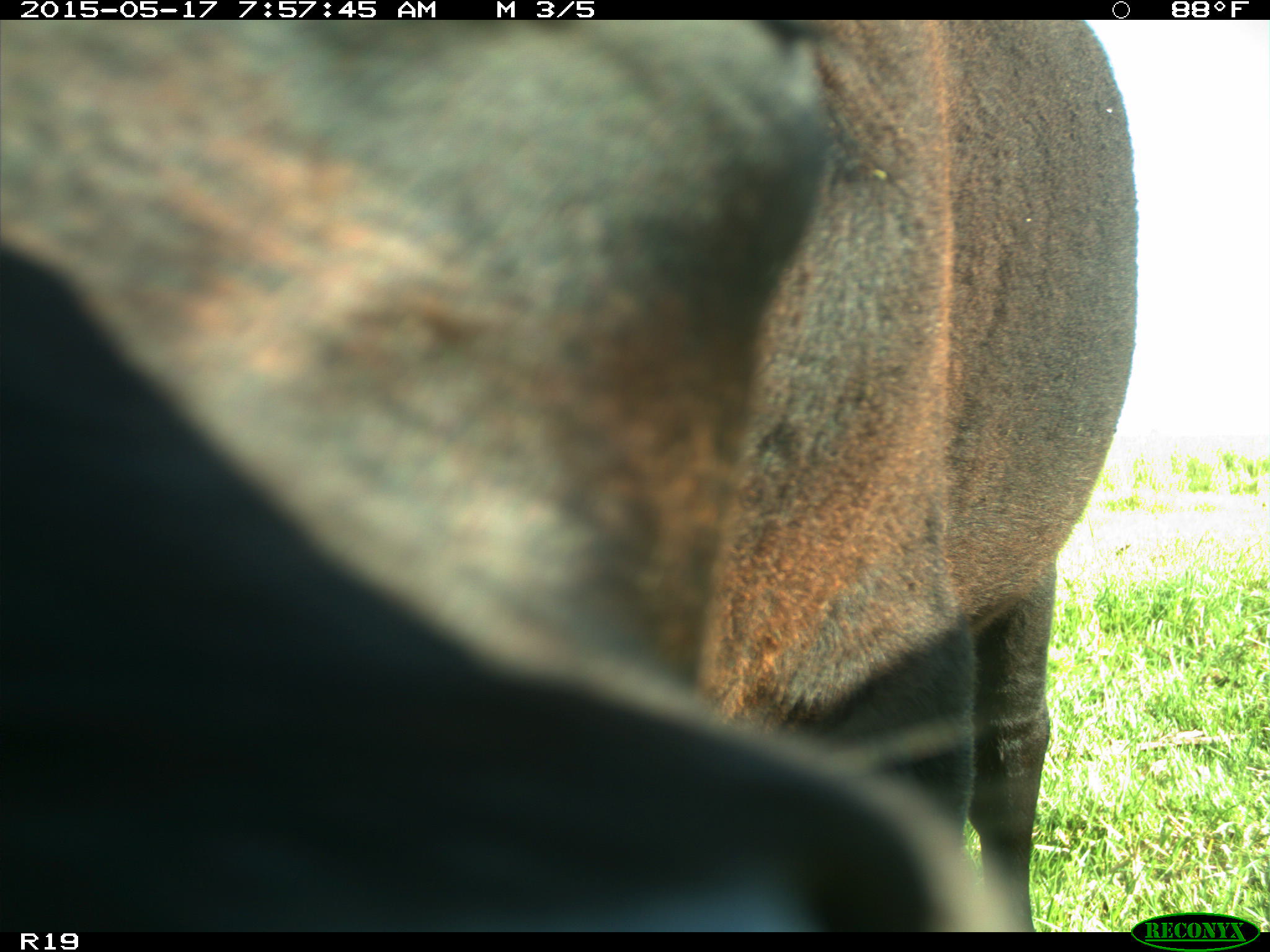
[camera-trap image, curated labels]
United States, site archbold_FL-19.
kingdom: Animalia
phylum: Chordata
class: Mammalia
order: Artiodactyla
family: Bovidae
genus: Bos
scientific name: Bos taurus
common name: domestic cow